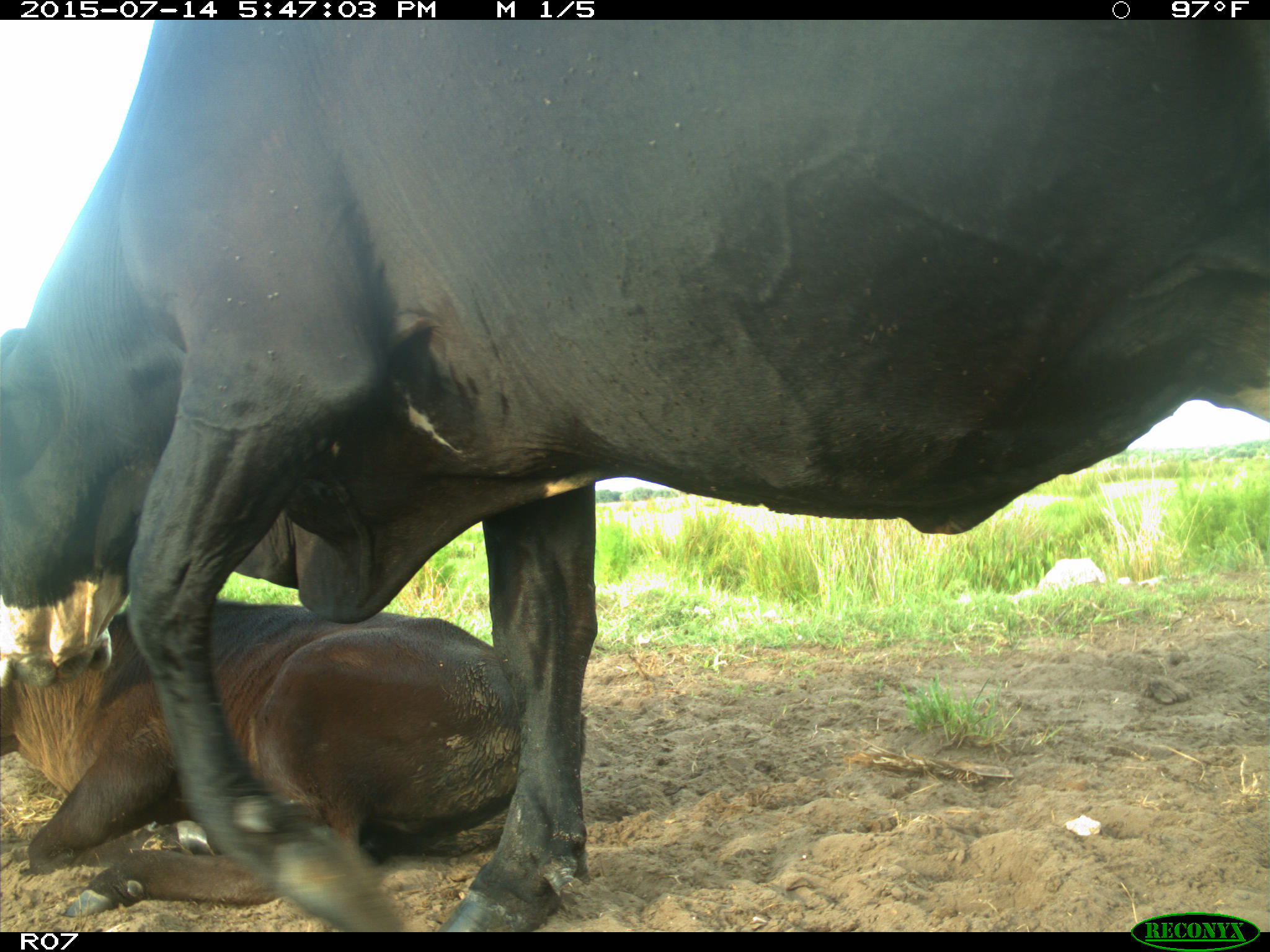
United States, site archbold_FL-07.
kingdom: Animalia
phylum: Chordata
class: Mammalia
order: Artiodactyla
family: Bovidae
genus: Bos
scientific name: Bos taurus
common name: domestic cow